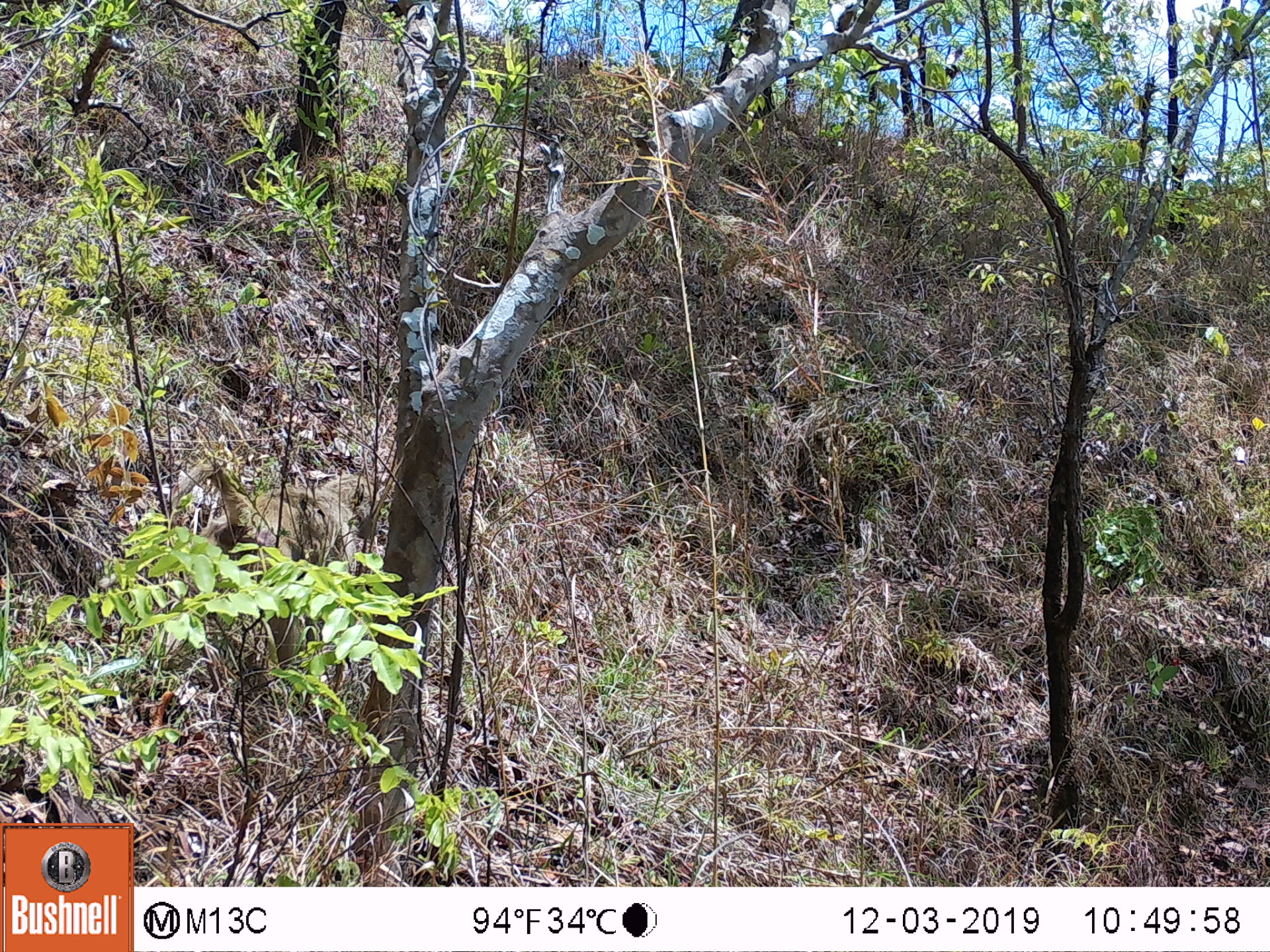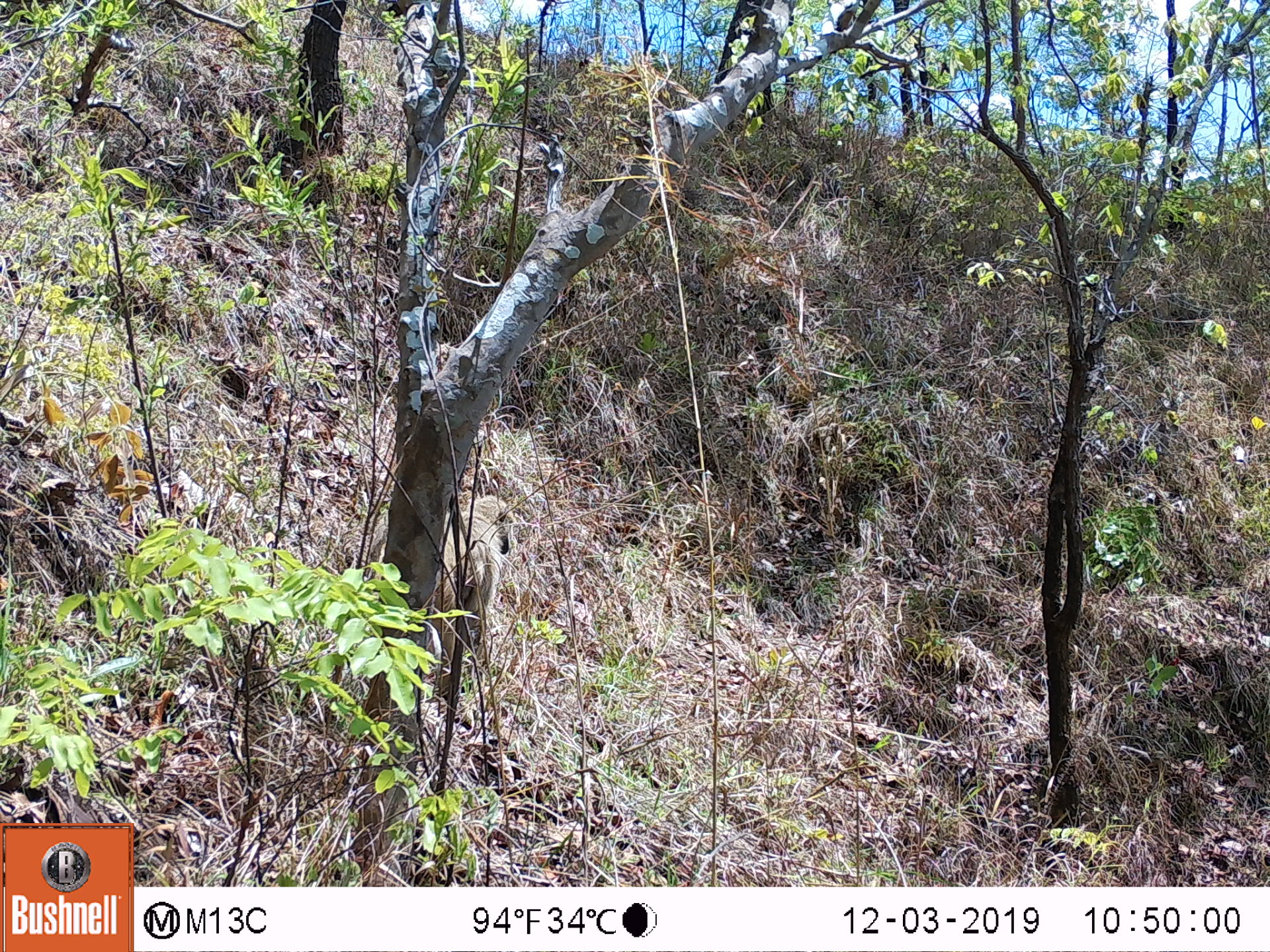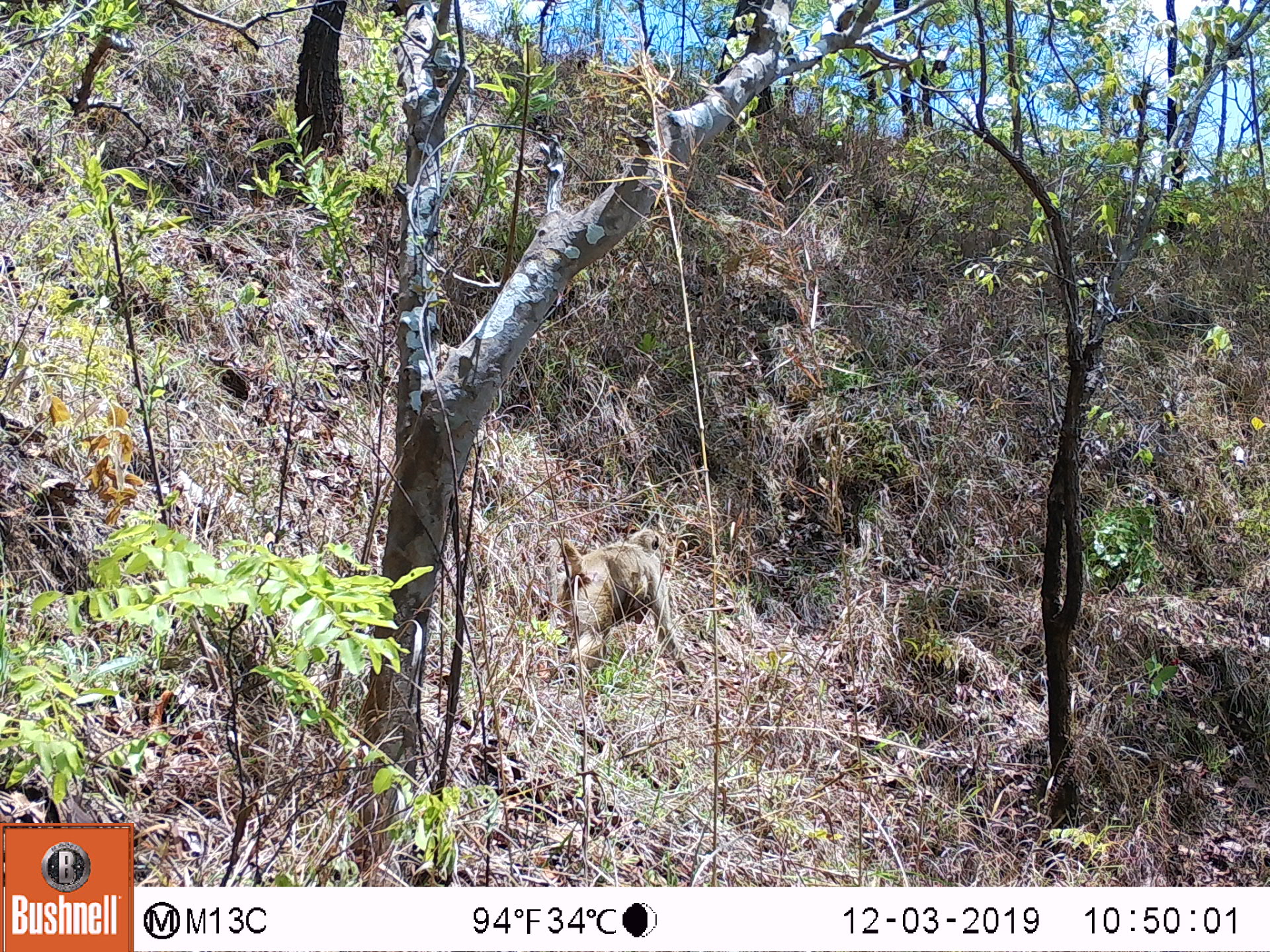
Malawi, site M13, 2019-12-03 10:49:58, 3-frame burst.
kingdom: Animalia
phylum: Chordata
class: Mammalia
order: Primates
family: Cercopithecidae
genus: Papio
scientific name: Papio cynocephalus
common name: yellow baboon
Yellow baboon (Papio cynocephalus), count 1.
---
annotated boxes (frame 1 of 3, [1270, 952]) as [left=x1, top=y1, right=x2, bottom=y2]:
yellow baboon: [left=145, top=466, right=384, bottom=562]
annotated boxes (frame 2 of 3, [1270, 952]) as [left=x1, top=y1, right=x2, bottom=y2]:
yellow baboon: [left=433, top=491, right=524, bottom=665]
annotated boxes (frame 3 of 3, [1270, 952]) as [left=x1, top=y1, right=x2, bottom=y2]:
yellow baboon: [left=556, top=526, right=693, bottom=671]